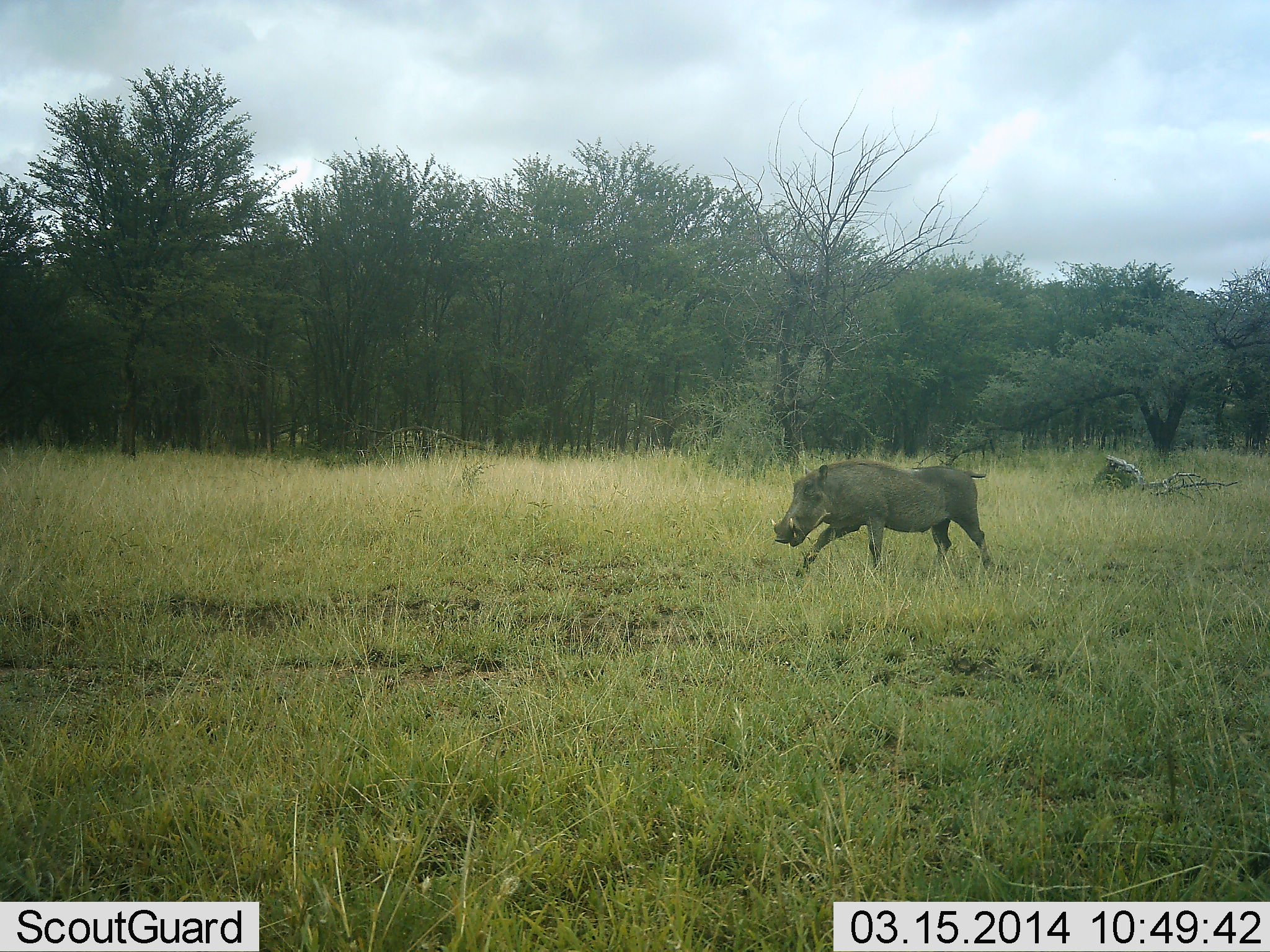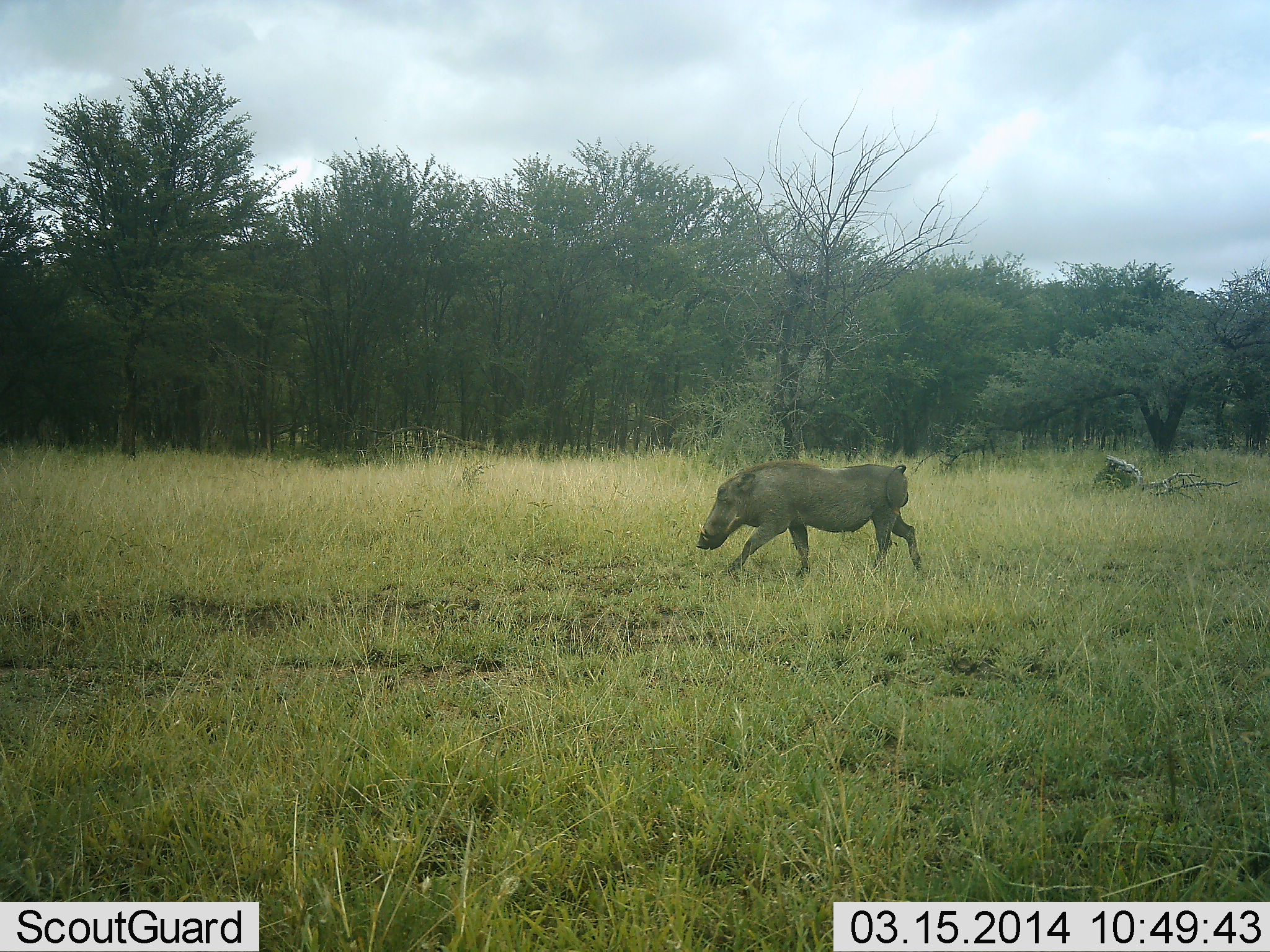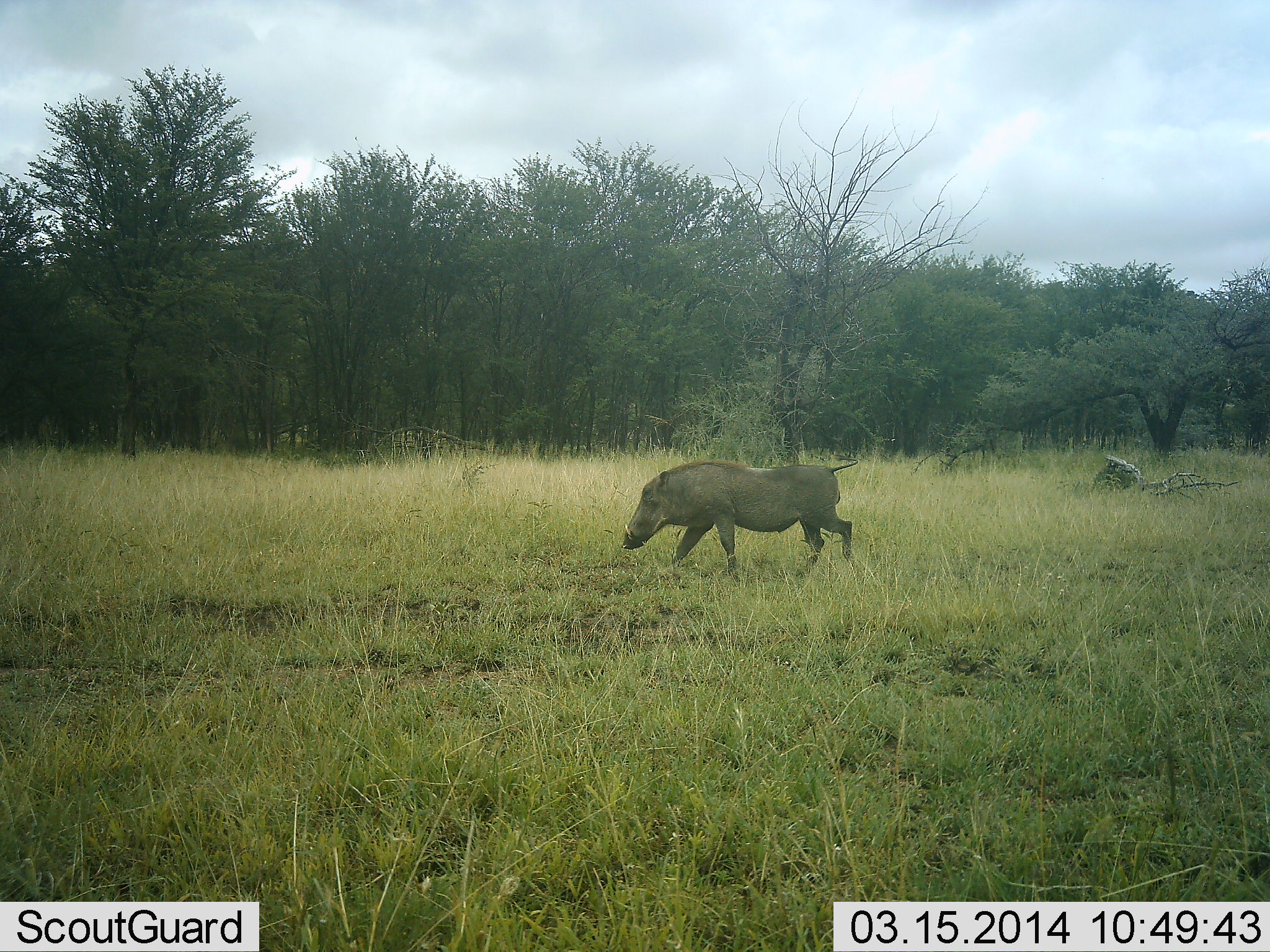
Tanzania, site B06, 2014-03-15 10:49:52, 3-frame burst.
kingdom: Animalia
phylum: Chordata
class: Mammalia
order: Artiodactyla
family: Suidae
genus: Phacochoerus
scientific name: Phacochoerus africanus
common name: warthog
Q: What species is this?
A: Warthog (Phacochoerus africanus).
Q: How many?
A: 1.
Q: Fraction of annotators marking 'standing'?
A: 9%.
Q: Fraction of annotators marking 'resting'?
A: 0%.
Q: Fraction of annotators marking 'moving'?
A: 94%.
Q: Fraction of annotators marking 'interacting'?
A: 0%.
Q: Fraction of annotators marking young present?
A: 0%.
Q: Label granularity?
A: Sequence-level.